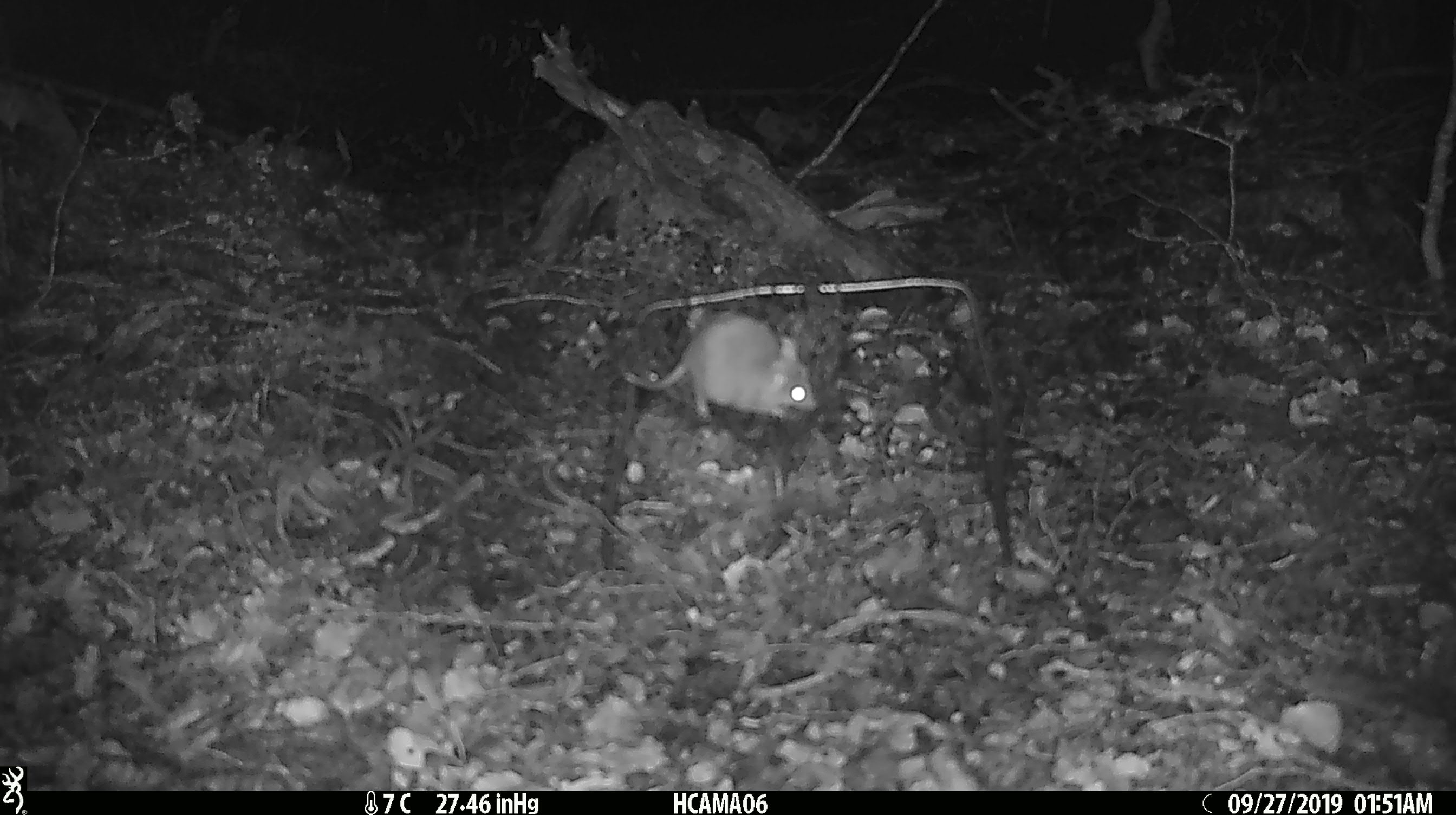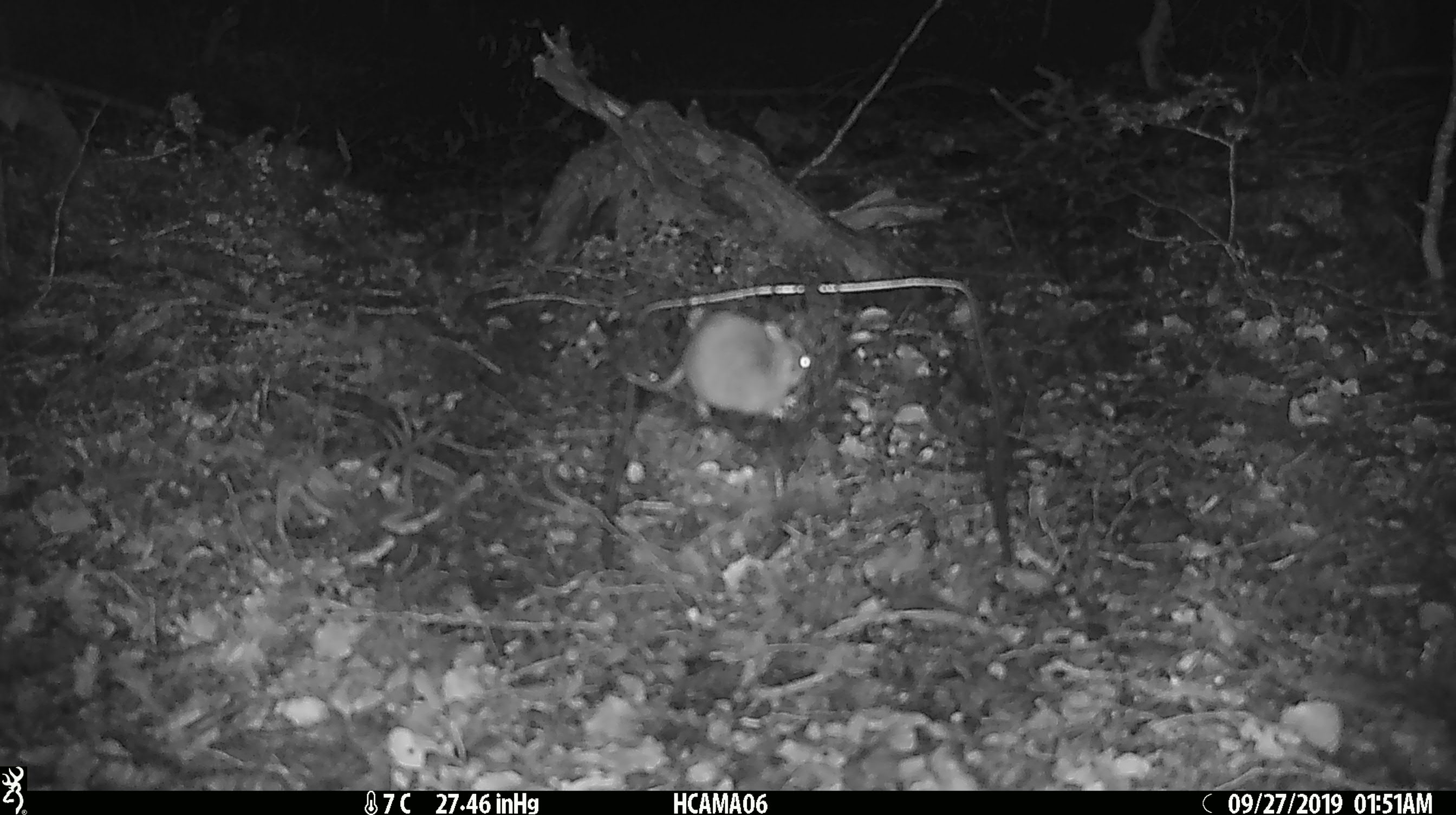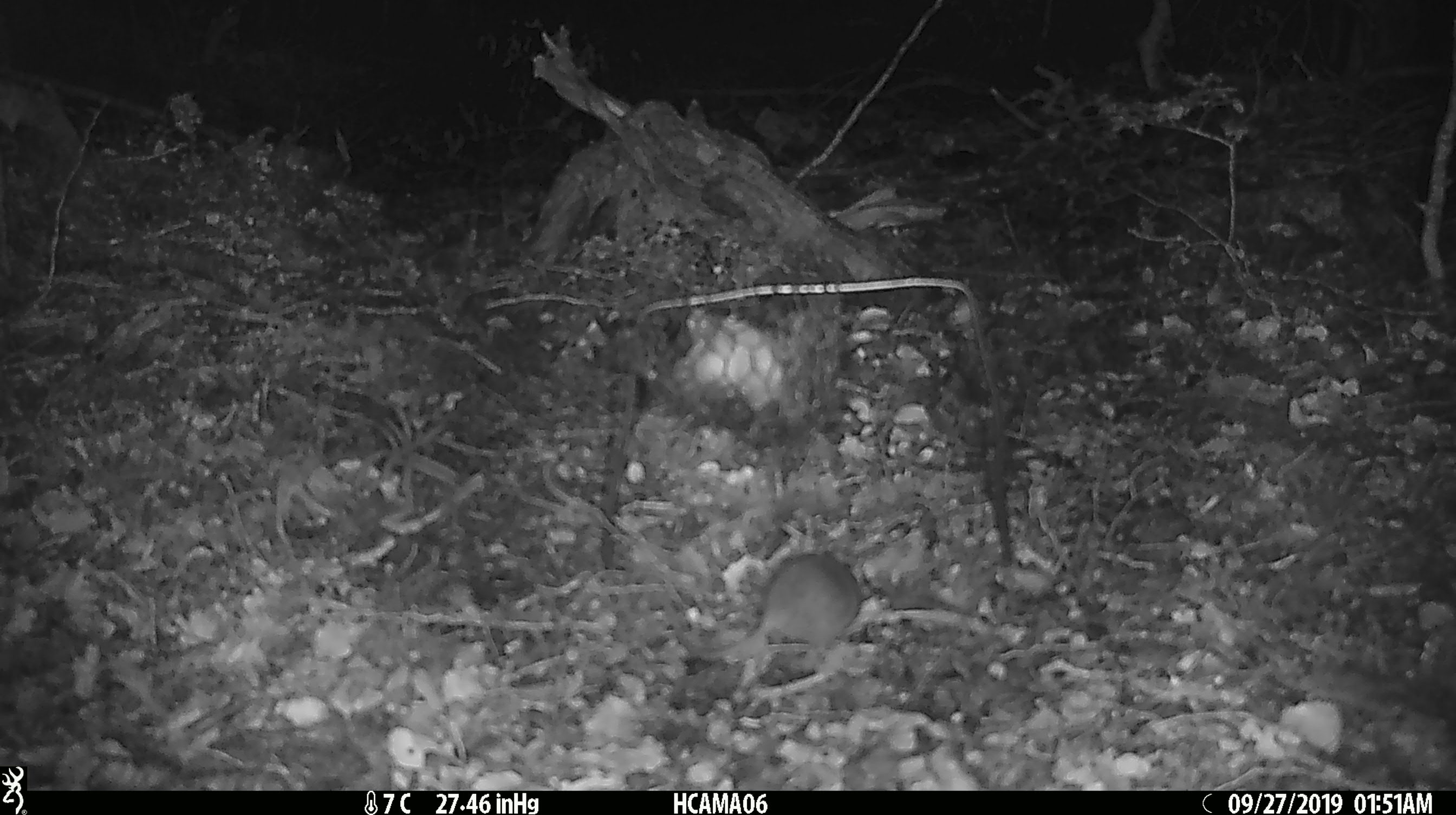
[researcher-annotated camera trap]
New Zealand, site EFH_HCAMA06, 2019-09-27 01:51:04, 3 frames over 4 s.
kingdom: Animalia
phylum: Chordata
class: Mammalia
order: Rodentia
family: Muridae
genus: Mus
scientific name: Mus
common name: mouse